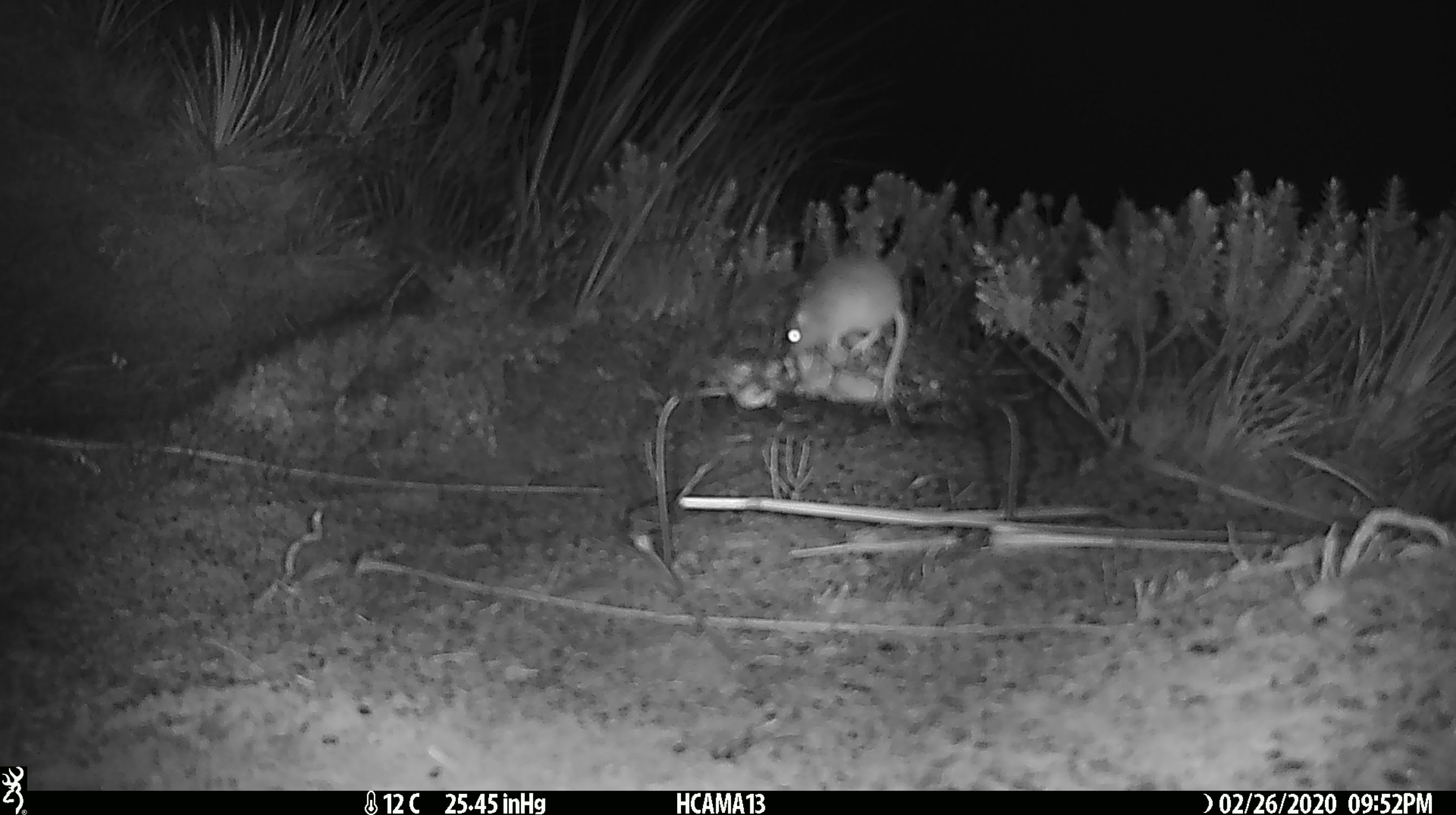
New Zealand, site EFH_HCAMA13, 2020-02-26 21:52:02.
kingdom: Animalia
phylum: Chordata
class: Mammalia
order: Rodentia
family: Muridae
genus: Mus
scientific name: Mus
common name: mouse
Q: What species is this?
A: Mouse (Mus).